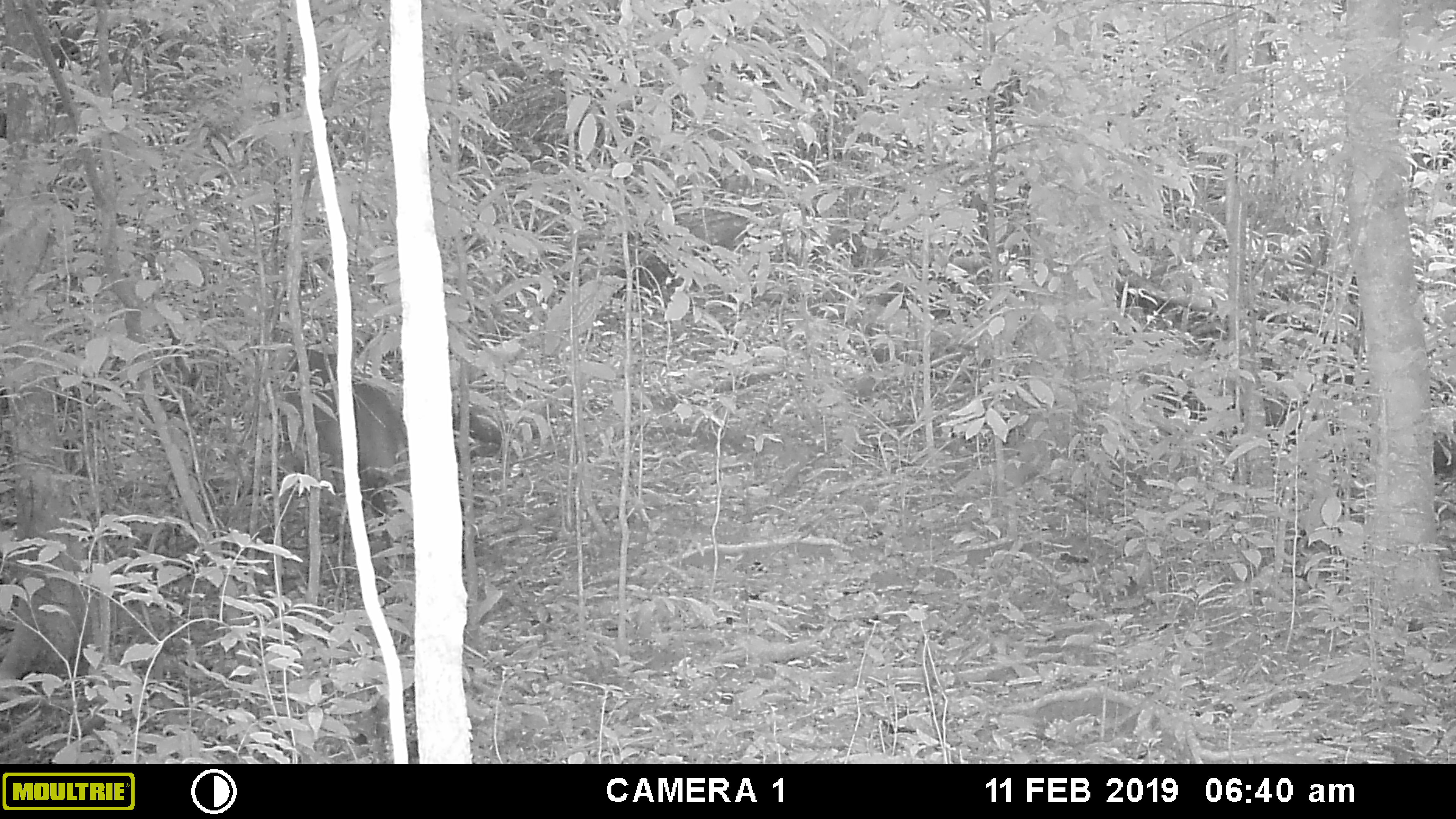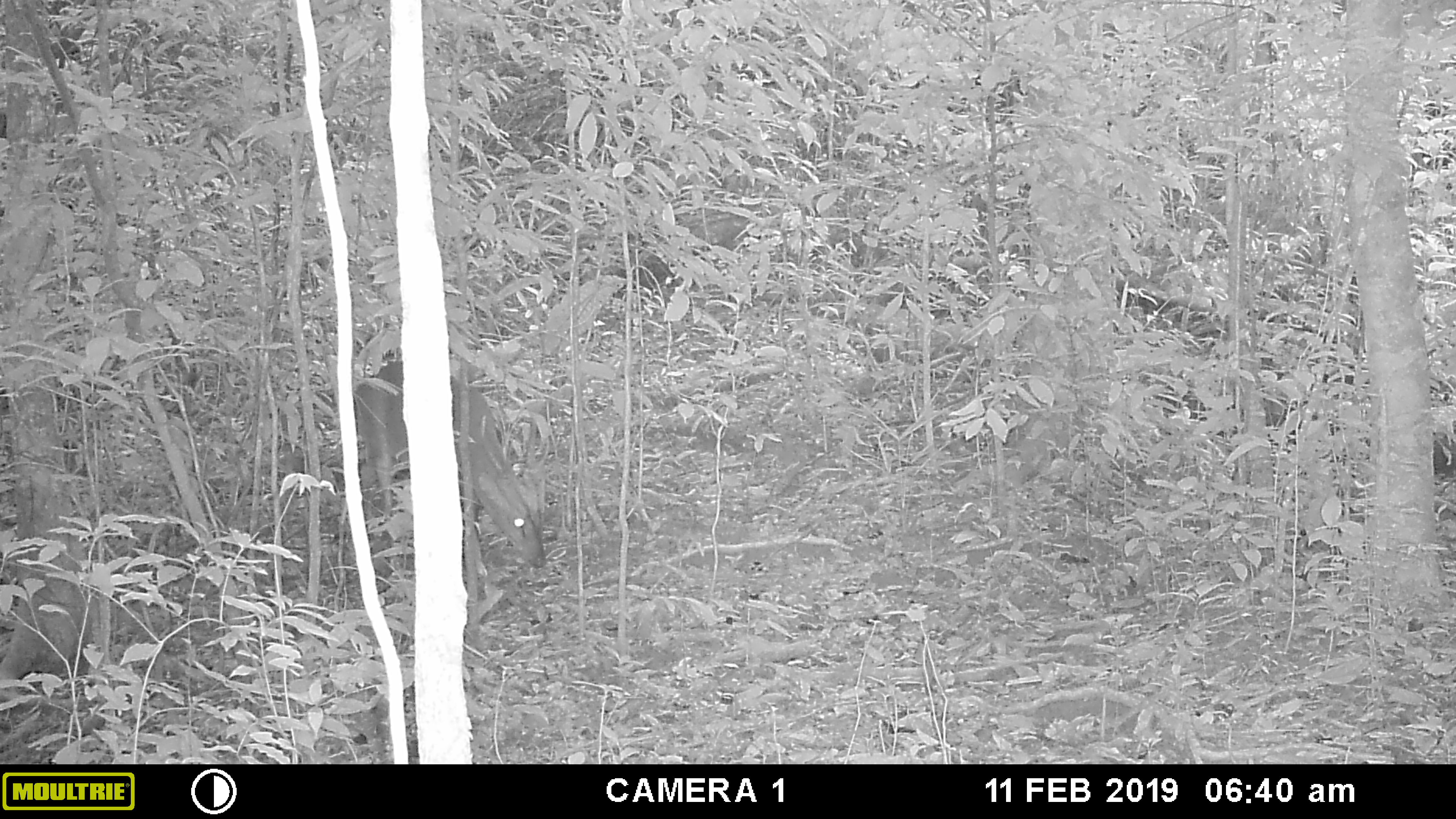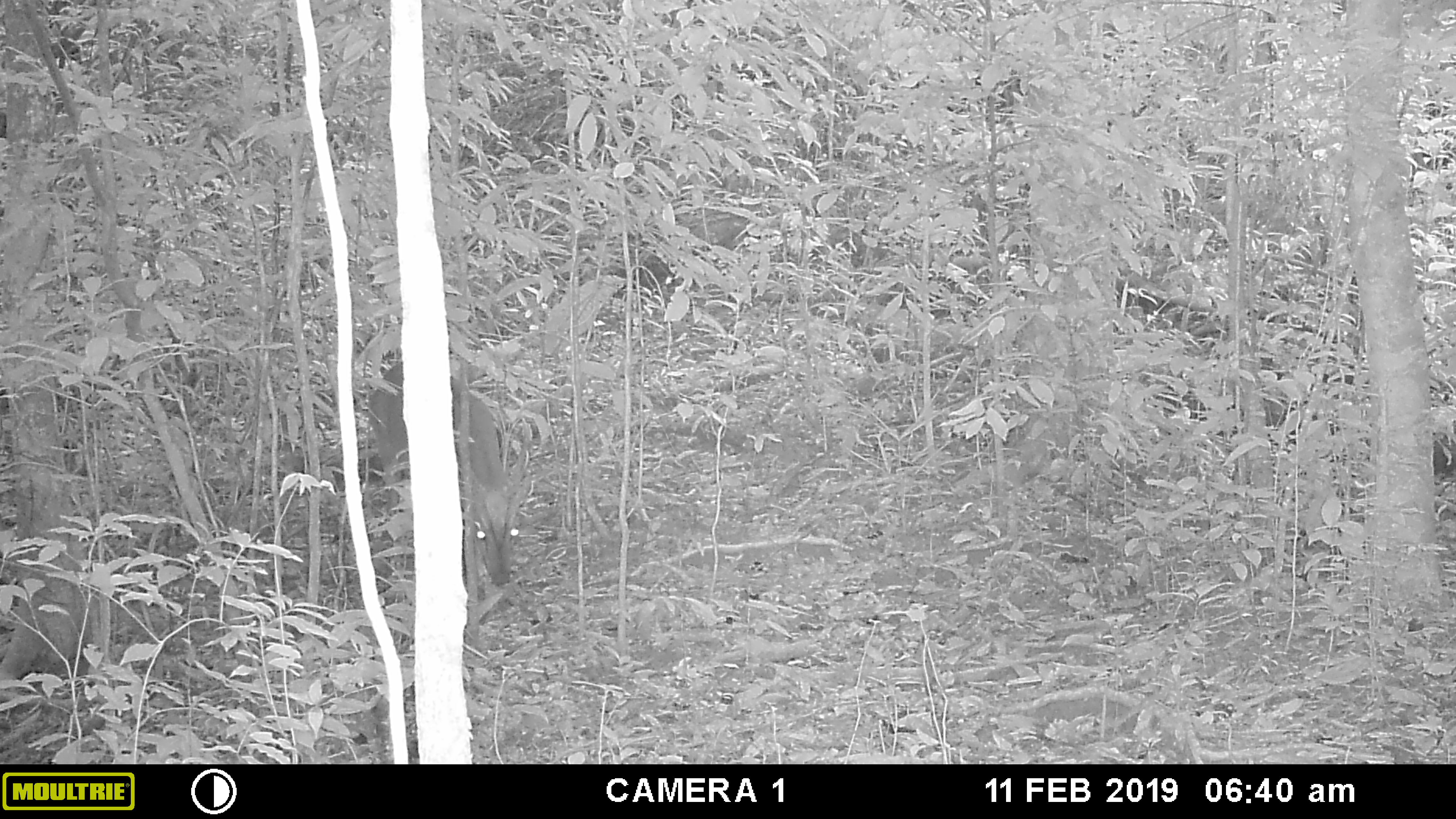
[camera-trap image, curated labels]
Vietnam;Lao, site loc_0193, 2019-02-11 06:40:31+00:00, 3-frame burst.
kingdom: Animalia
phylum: Chordata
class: Mammalia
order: Artiodactyla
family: Cervidae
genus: Muntiacus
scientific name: Muntiacus vuquangensis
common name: large-antlered muntjac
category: large antlered muntjac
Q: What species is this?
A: Large antlered muntjac (large-antlered muntjac) (Muntiacus vuquangensis).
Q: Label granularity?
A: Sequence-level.